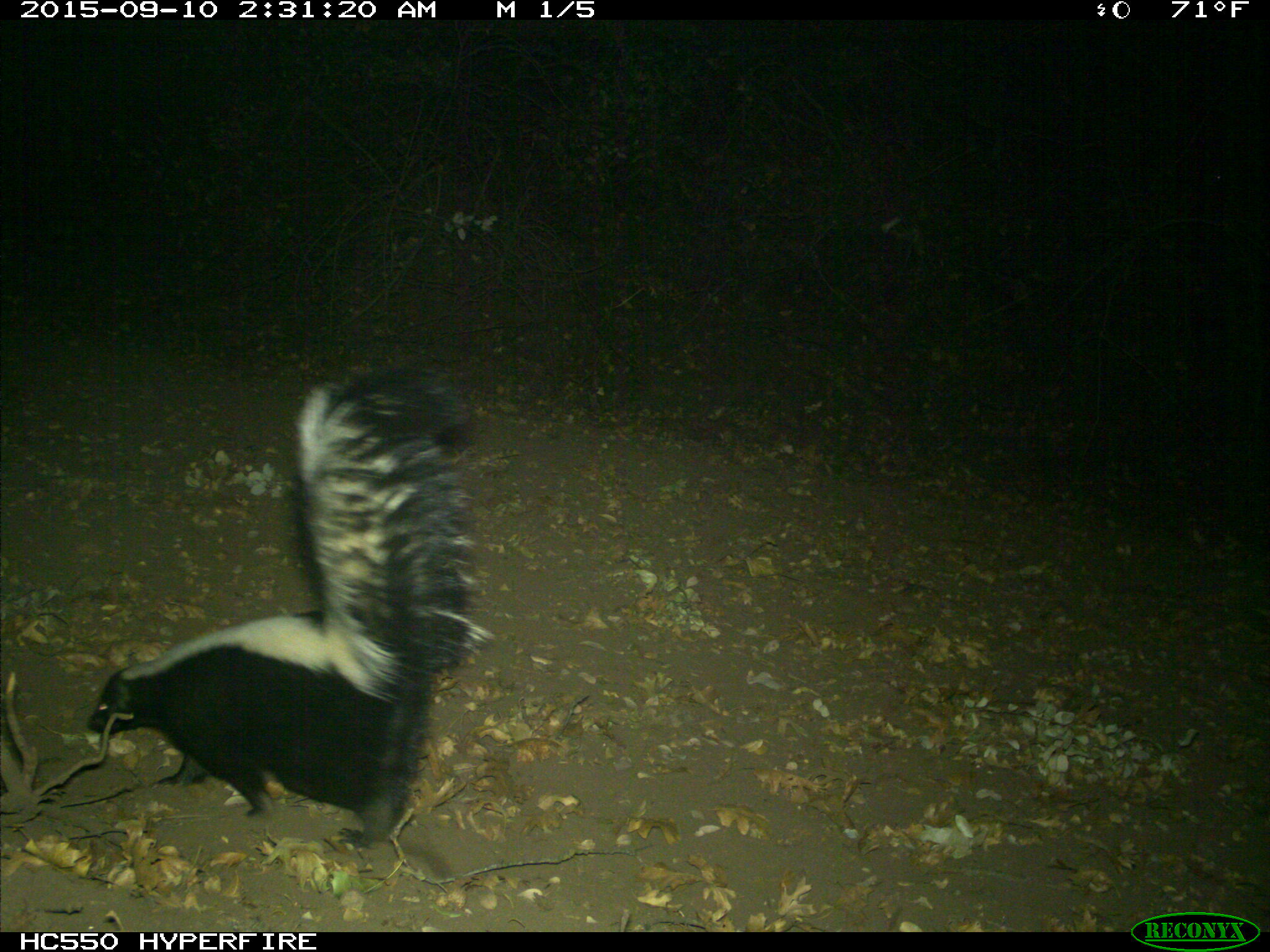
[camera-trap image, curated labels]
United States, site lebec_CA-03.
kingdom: Animalia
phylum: Chordata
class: Mammalia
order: Carnivora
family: Mephitidae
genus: Mephitis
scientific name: Mephitis mephitis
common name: striped skunk